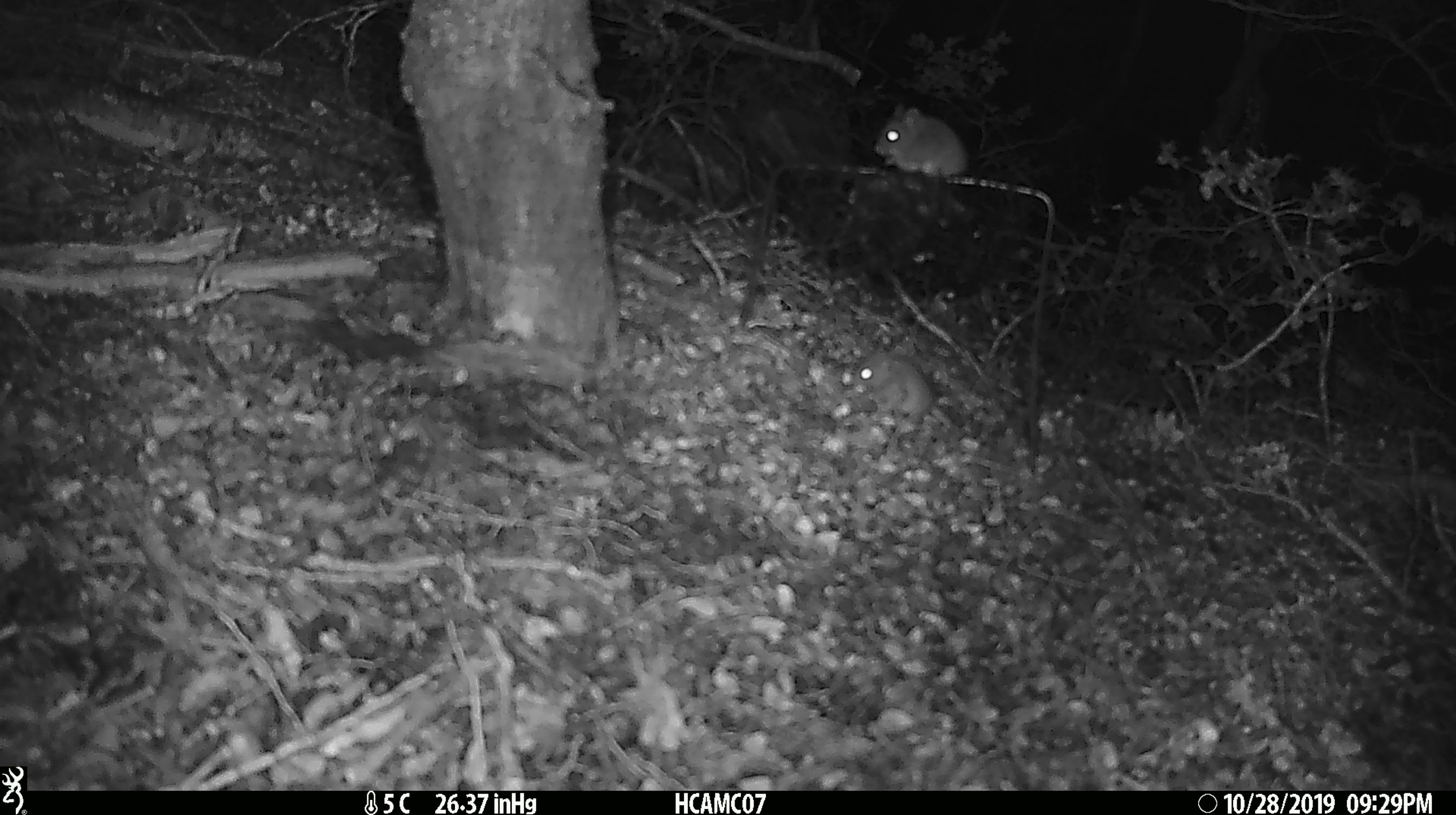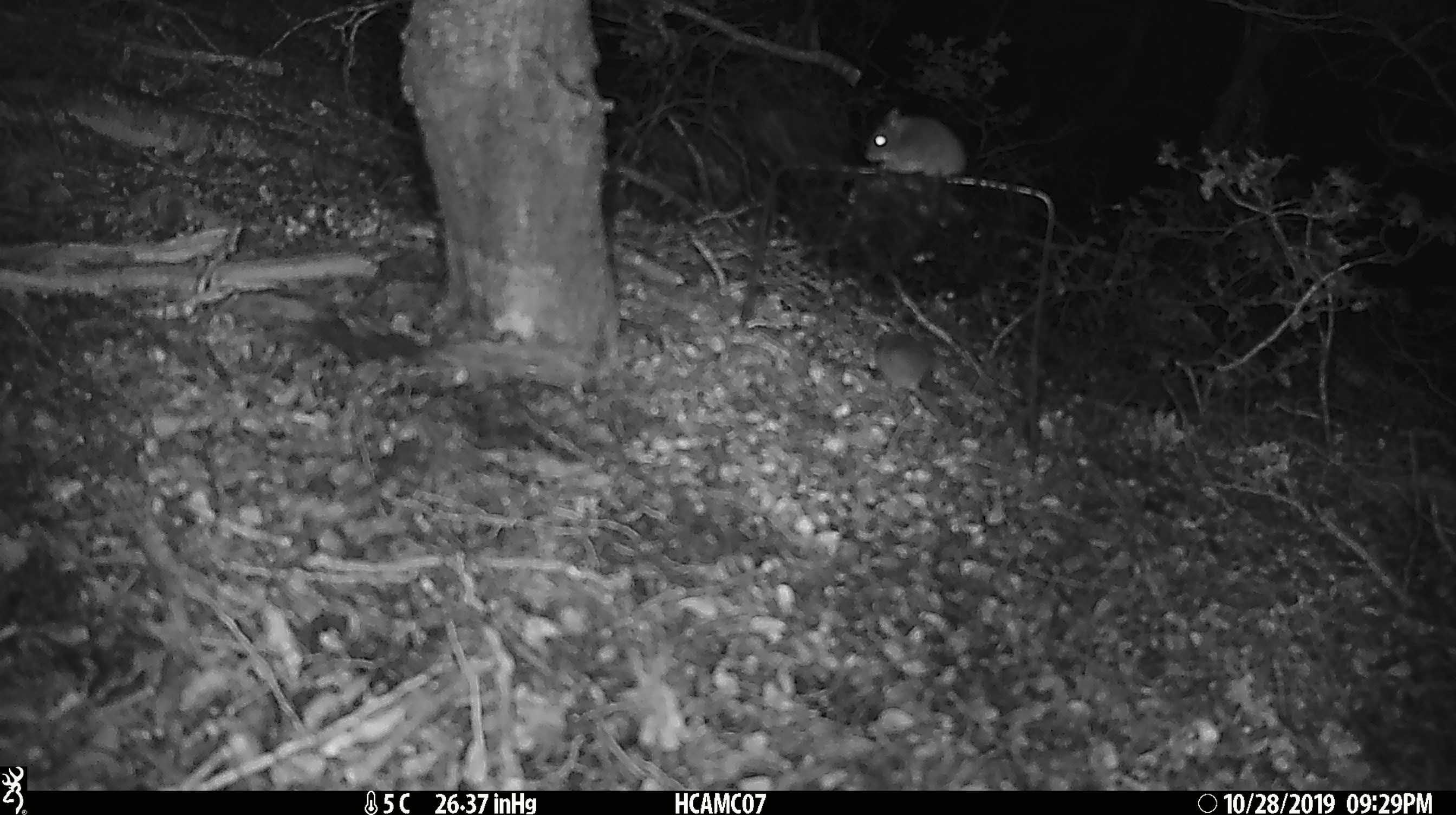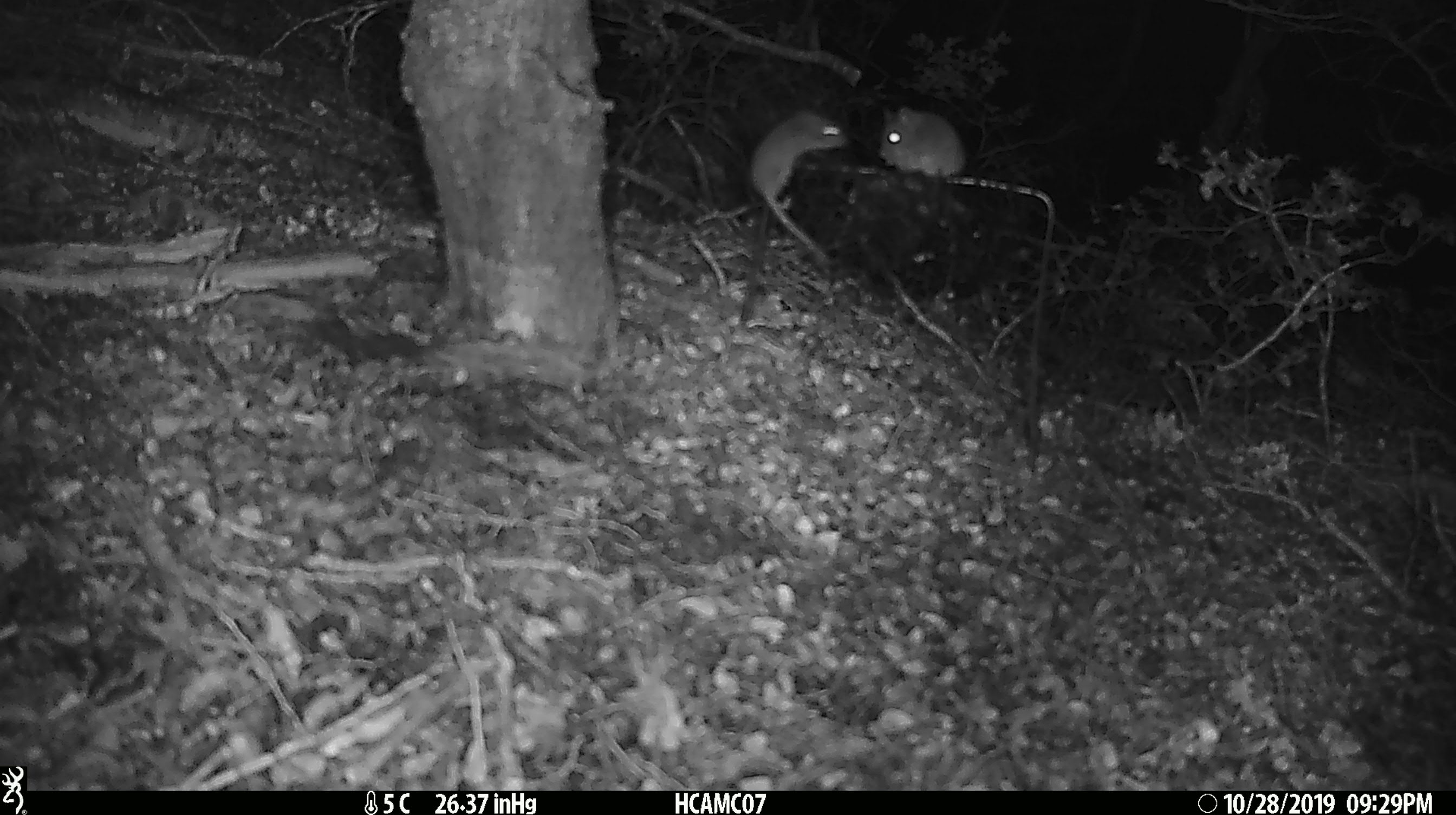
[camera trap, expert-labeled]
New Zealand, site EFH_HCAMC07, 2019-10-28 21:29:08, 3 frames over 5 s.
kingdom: Animalia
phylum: Chordata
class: Mammalia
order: Rodentia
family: Muridae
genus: Mus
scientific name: Mus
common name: mouse